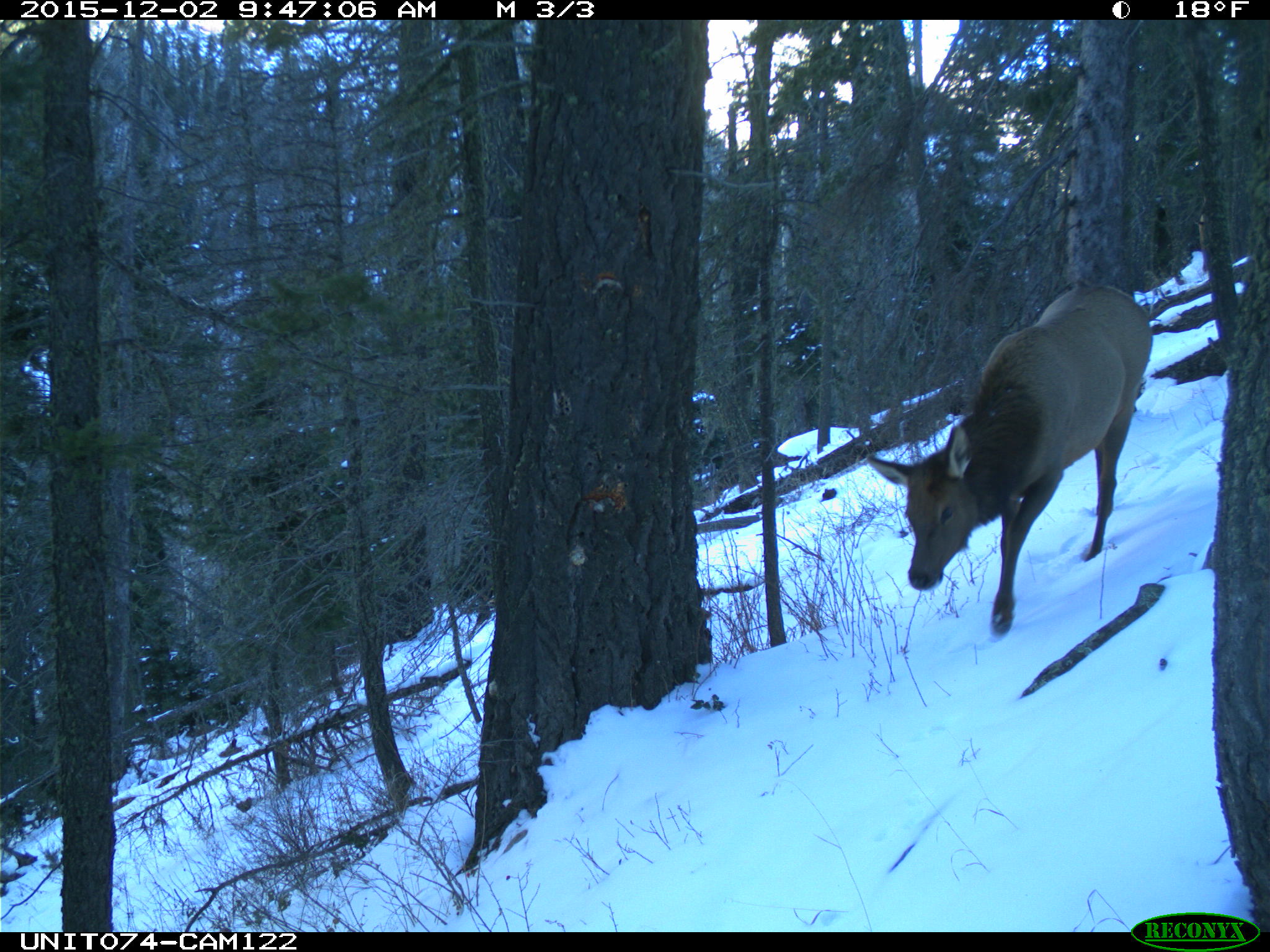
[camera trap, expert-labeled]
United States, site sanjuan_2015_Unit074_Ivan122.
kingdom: Animalia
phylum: Chordata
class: Mammalia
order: Artiodactyla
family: Cervidae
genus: Cervus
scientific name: Cervus elaphus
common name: red deer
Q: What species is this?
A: Cervus elaphus (red deer).